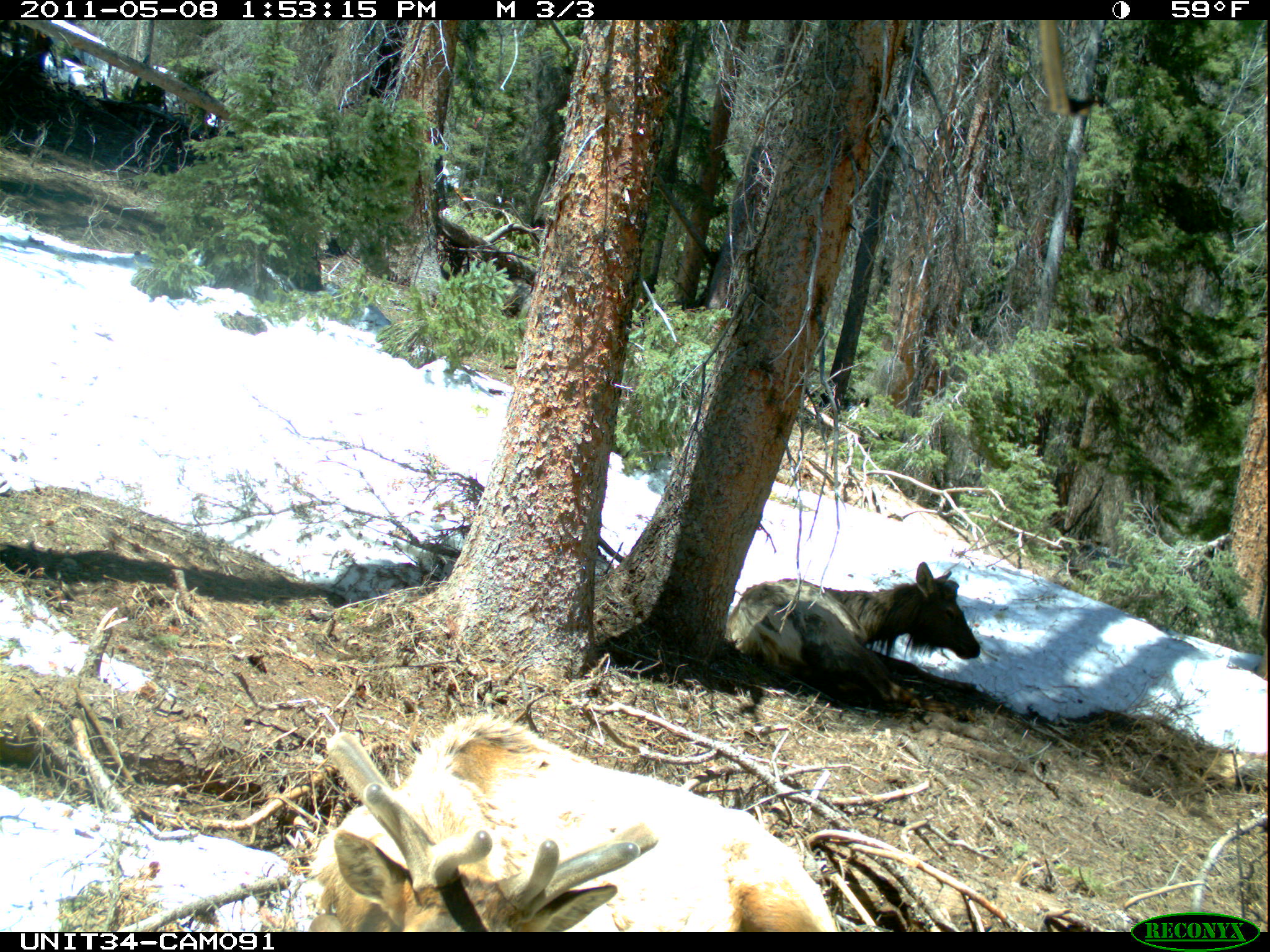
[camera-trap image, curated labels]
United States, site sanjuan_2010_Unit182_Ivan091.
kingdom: Animalia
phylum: Chordata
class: Mammalia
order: Artiodactyla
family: Cervidae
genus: Cervus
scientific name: Cervus elaphus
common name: red deer